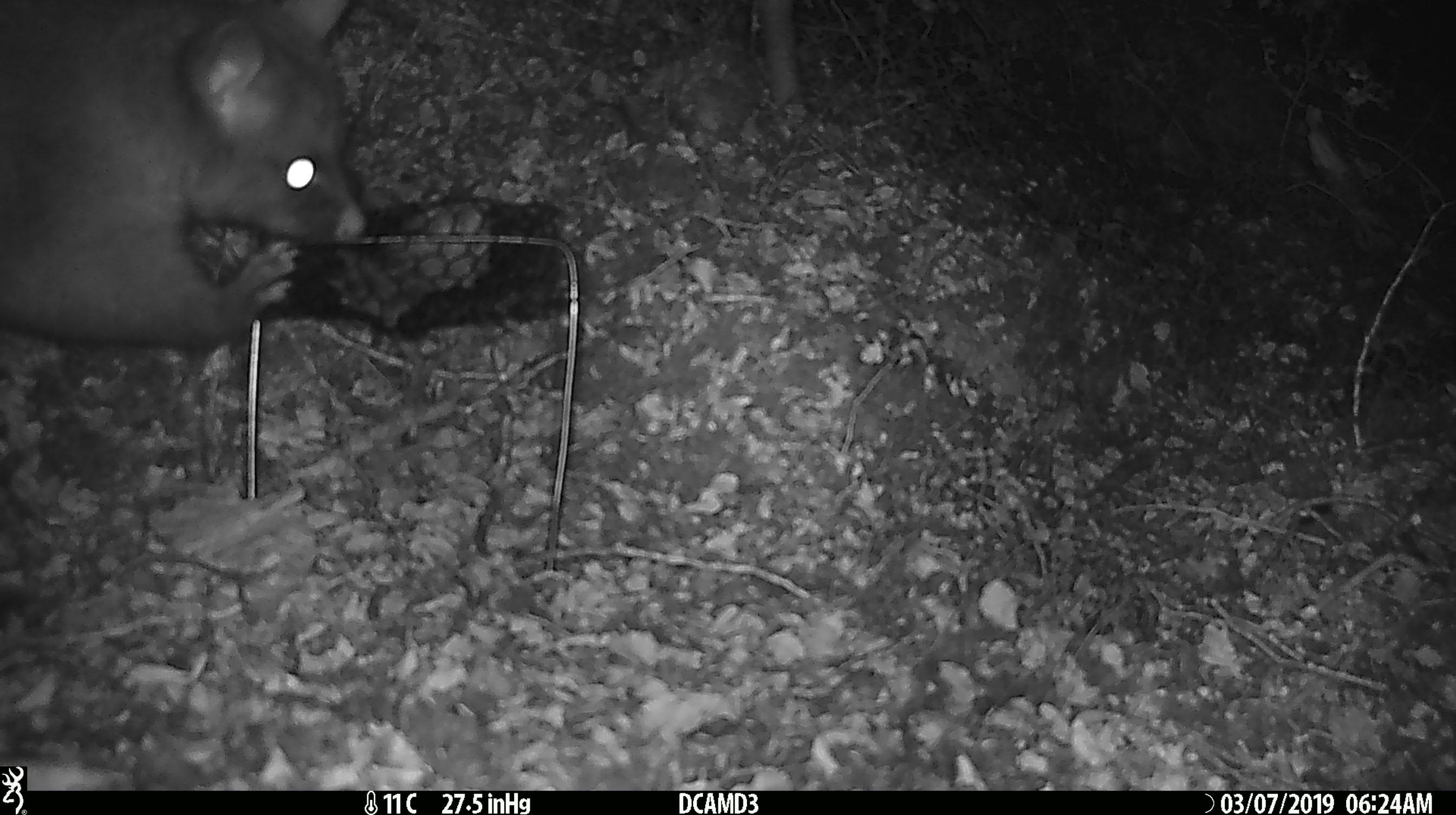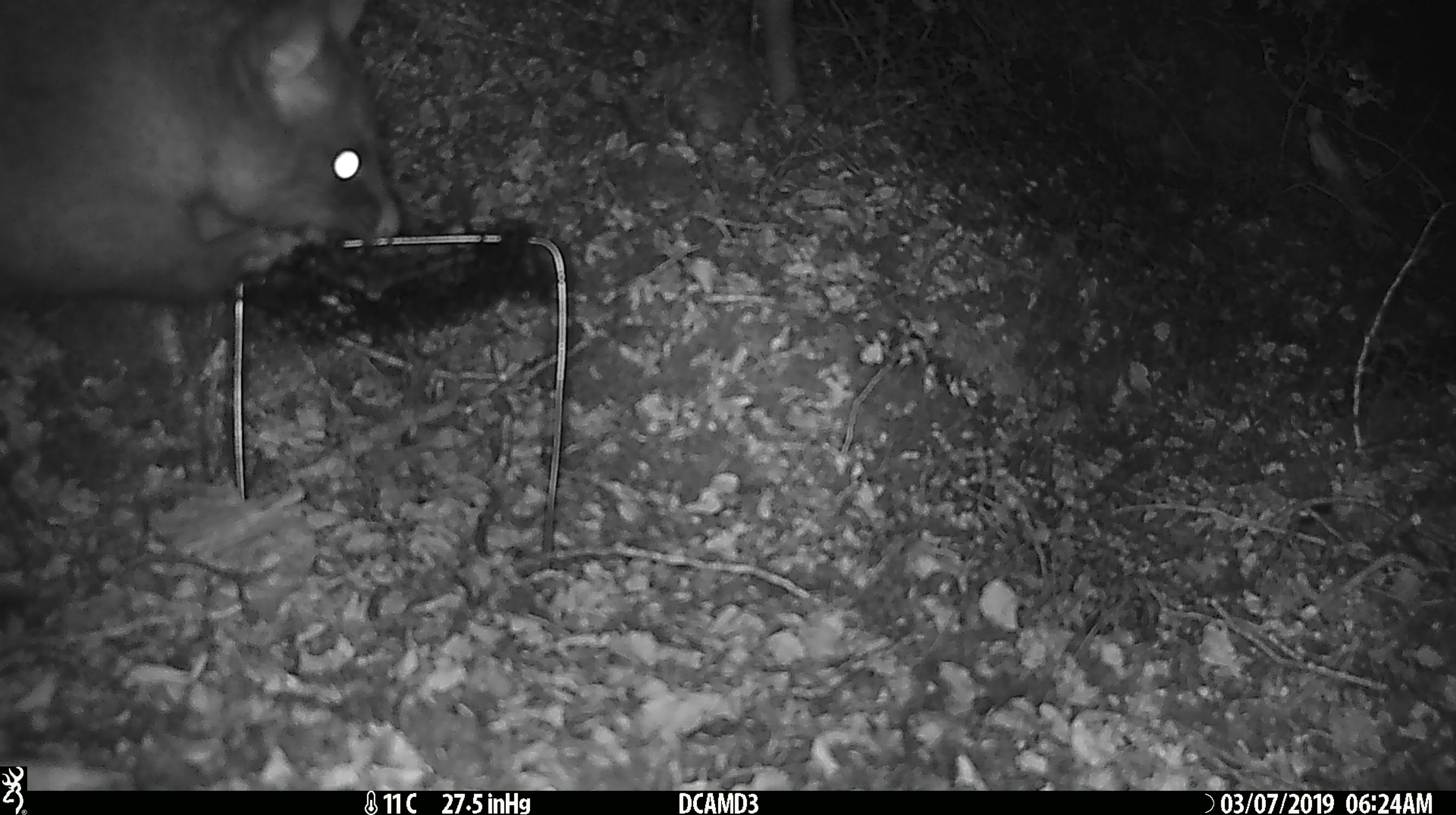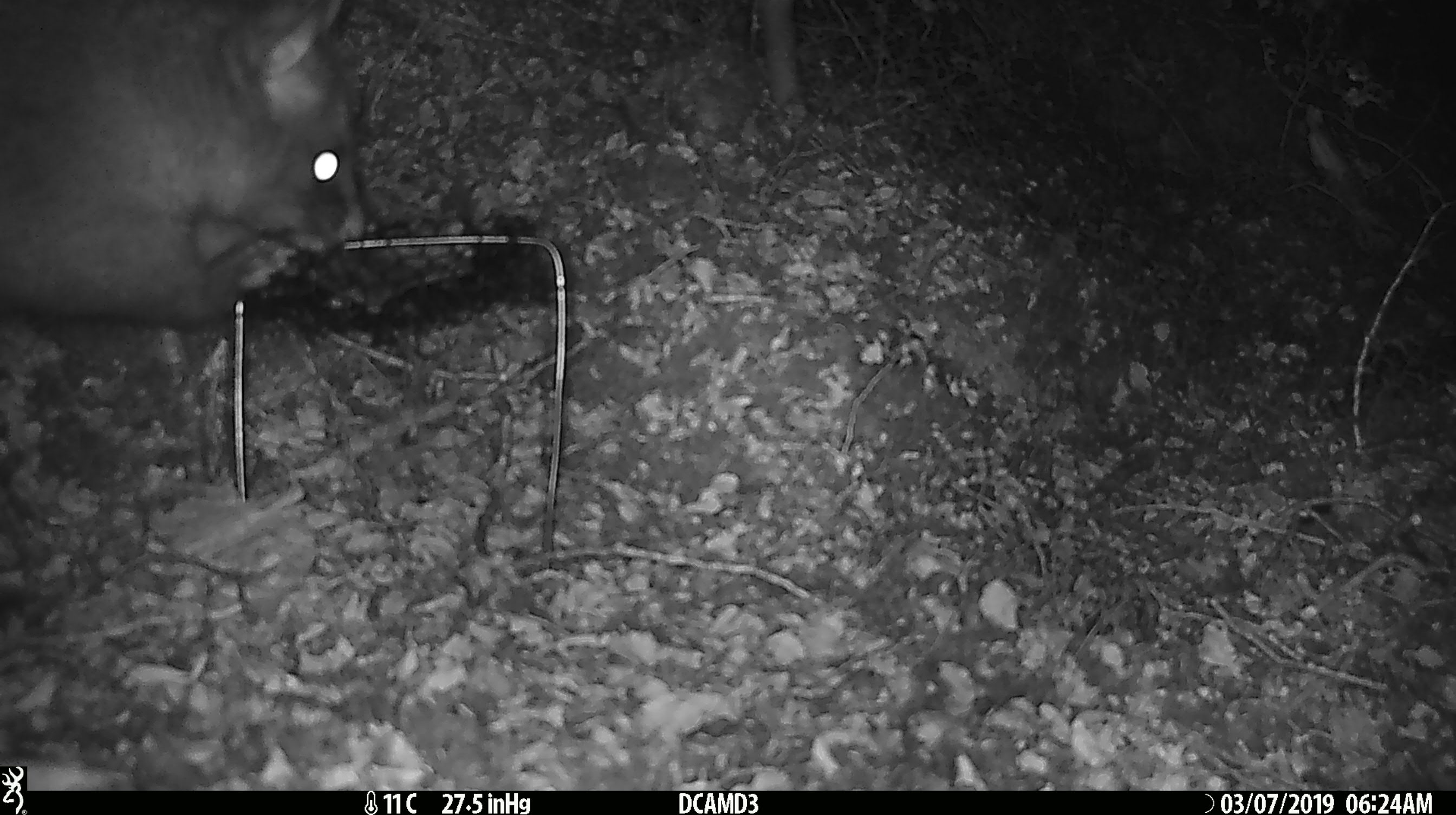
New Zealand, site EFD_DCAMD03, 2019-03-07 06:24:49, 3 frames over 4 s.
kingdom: Animalia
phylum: Chordata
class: Mammalia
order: Diprotodontia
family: Phalangeridae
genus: Trichosurus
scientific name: Trichosurus vulpecula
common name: common brushtail possum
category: possum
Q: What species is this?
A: Possum (common brushtail possum) (Trichosurus vulpecula).